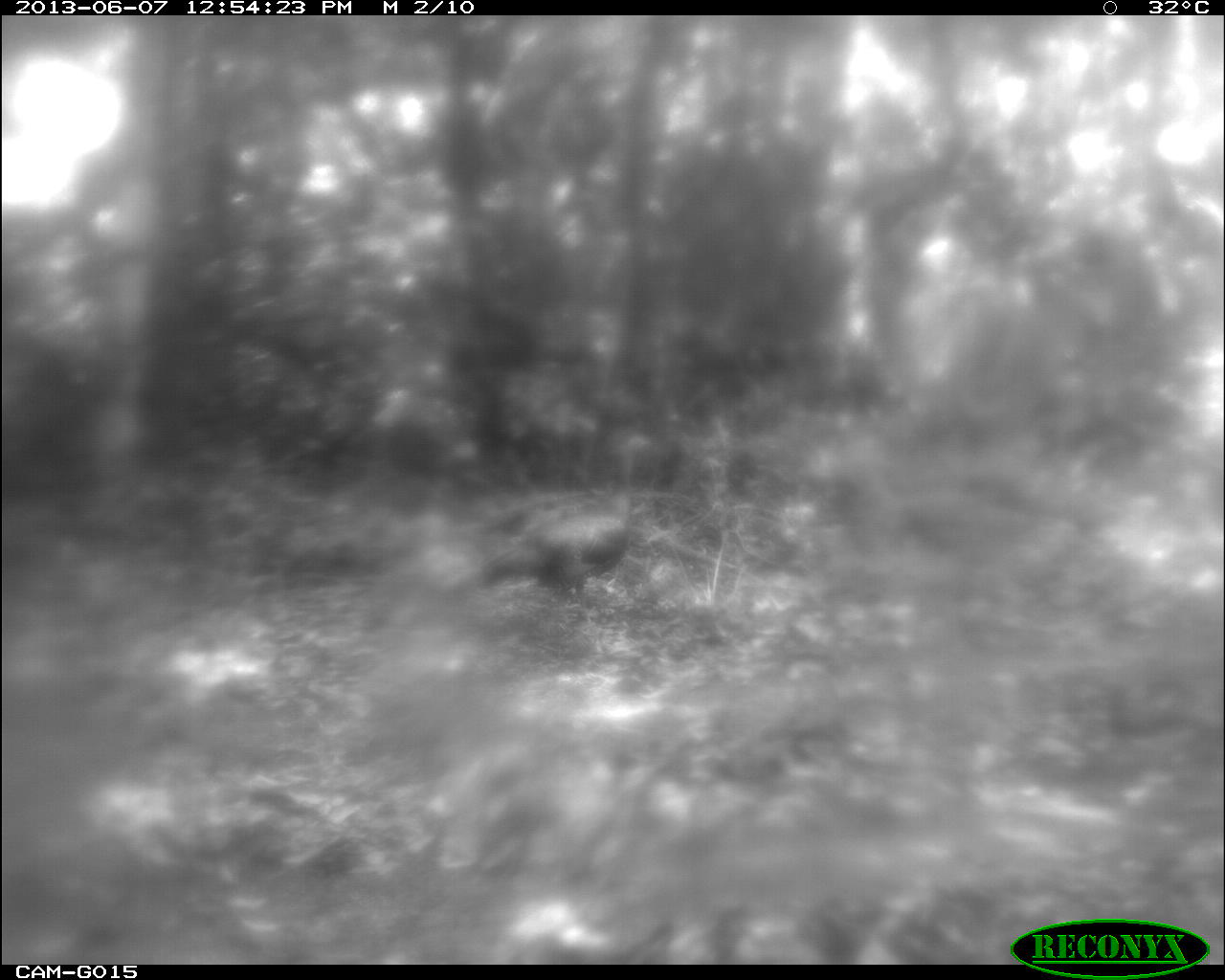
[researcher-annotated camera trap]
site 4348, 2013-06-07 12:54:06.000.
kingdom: Animalia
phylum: Chordata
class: Aves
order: Galliformes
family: Phasianidae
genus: Meleagris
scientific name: Meleagris ocellata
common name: ocellated turkey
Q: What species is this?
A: Meleagris ocellata (ocellated turkey).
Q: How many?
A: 1.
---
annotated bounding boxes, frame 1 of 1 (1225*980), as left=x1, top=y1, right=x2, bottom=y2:
meleagris ocellata: left=430, top=433, right=652, bottom=609